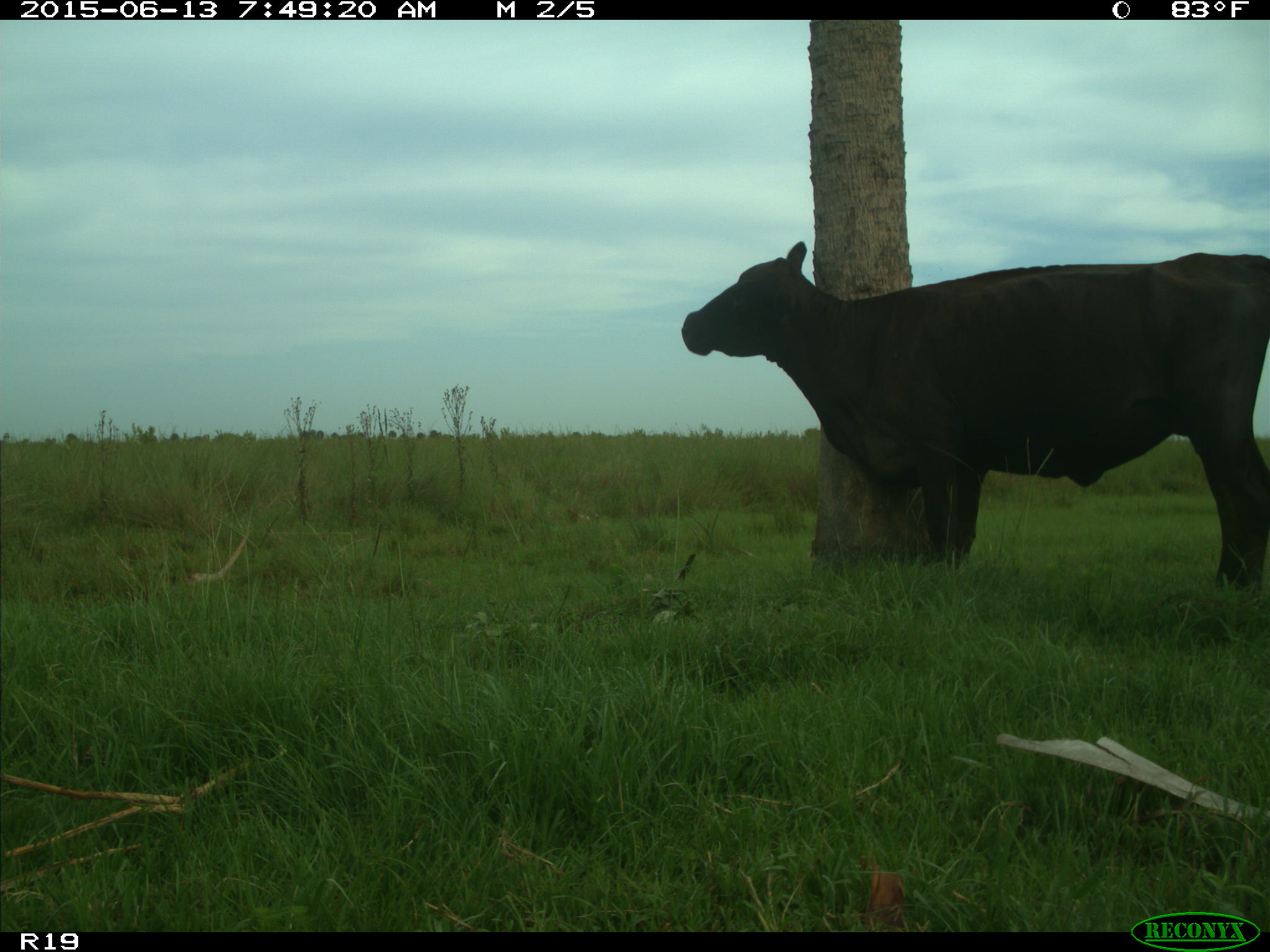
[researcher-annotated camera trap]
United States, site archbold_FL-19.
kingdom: Animalia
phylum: Chordata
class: Mammalia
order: Artiodactyla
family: Bovidae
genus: Bos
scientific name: Bos taurus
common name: domestic cow